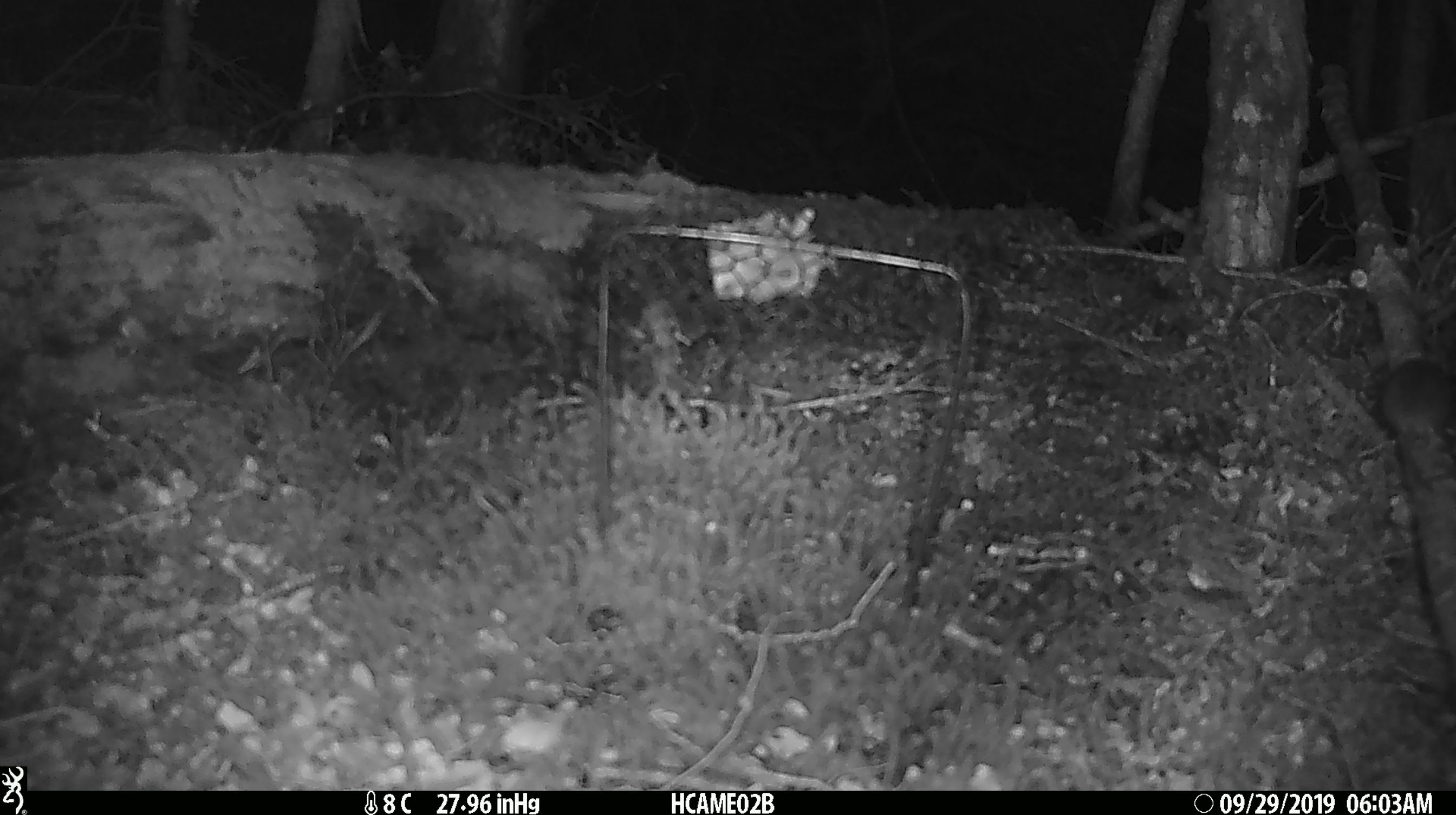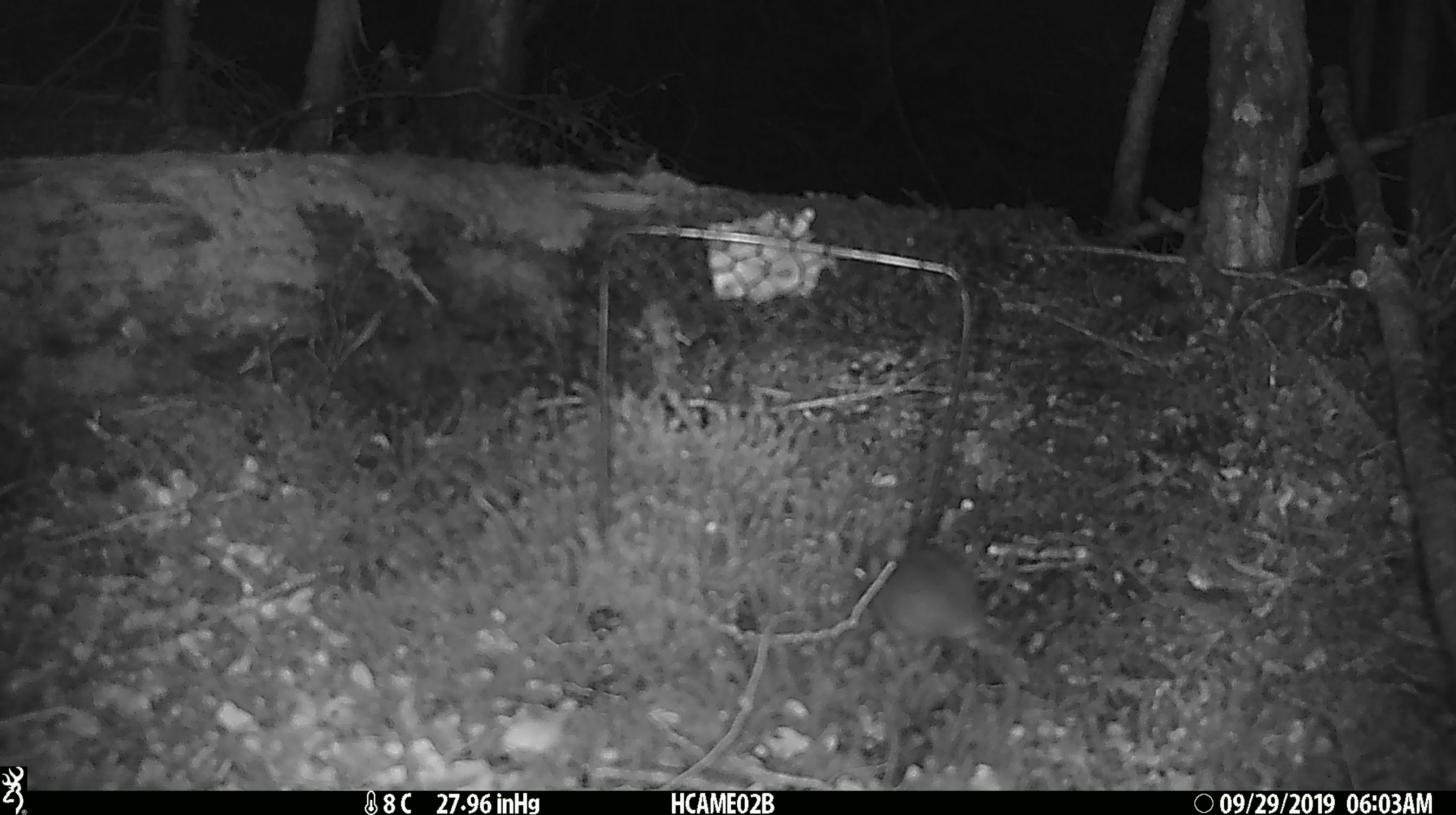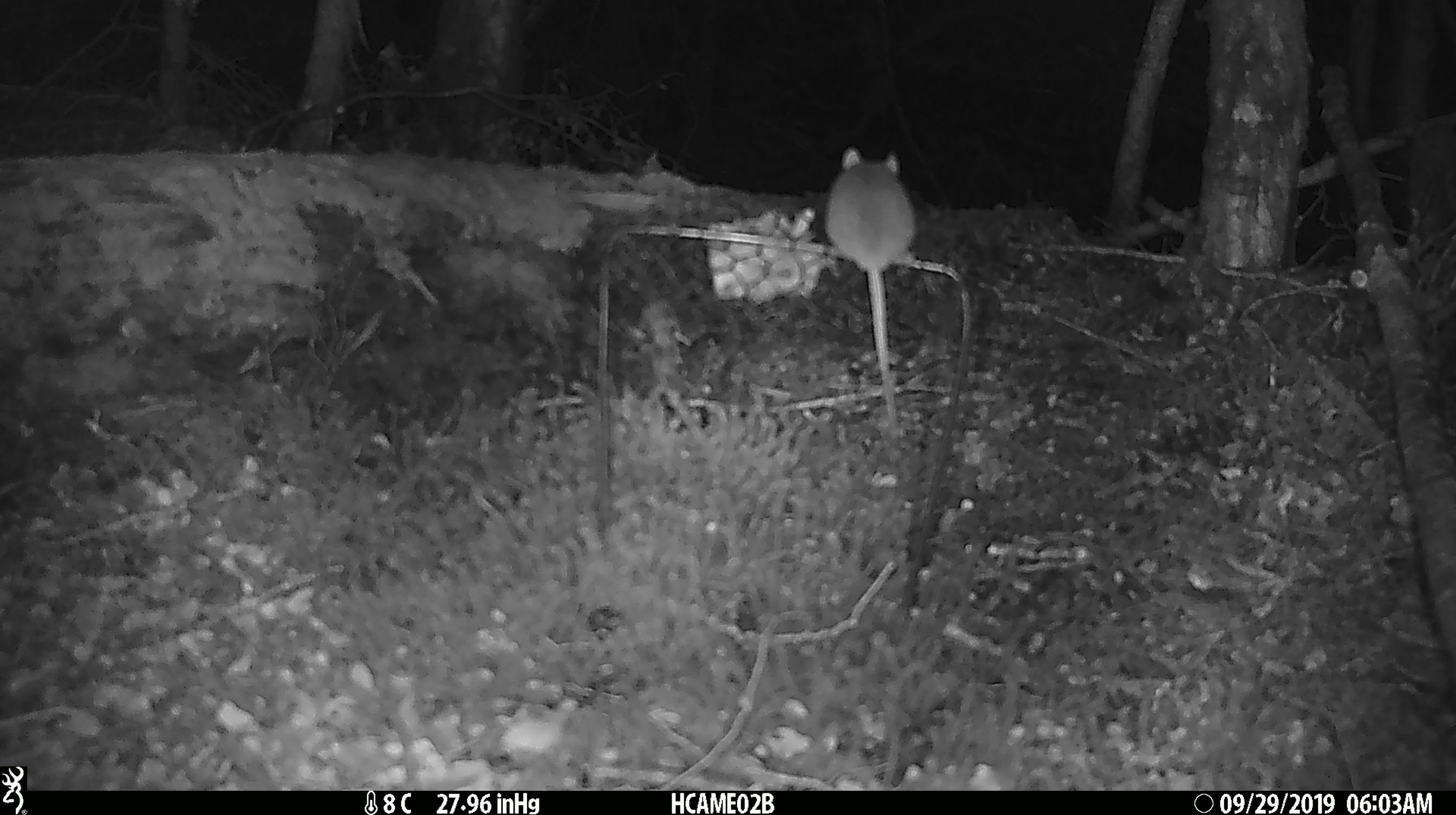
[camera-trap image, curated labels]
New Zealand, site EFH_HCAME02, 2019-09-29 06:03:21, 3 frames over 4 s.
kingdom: Animalia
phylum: Chordata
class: Mammalia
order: Rodentia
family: Muridae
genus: Mus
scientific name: Mus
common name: mouse